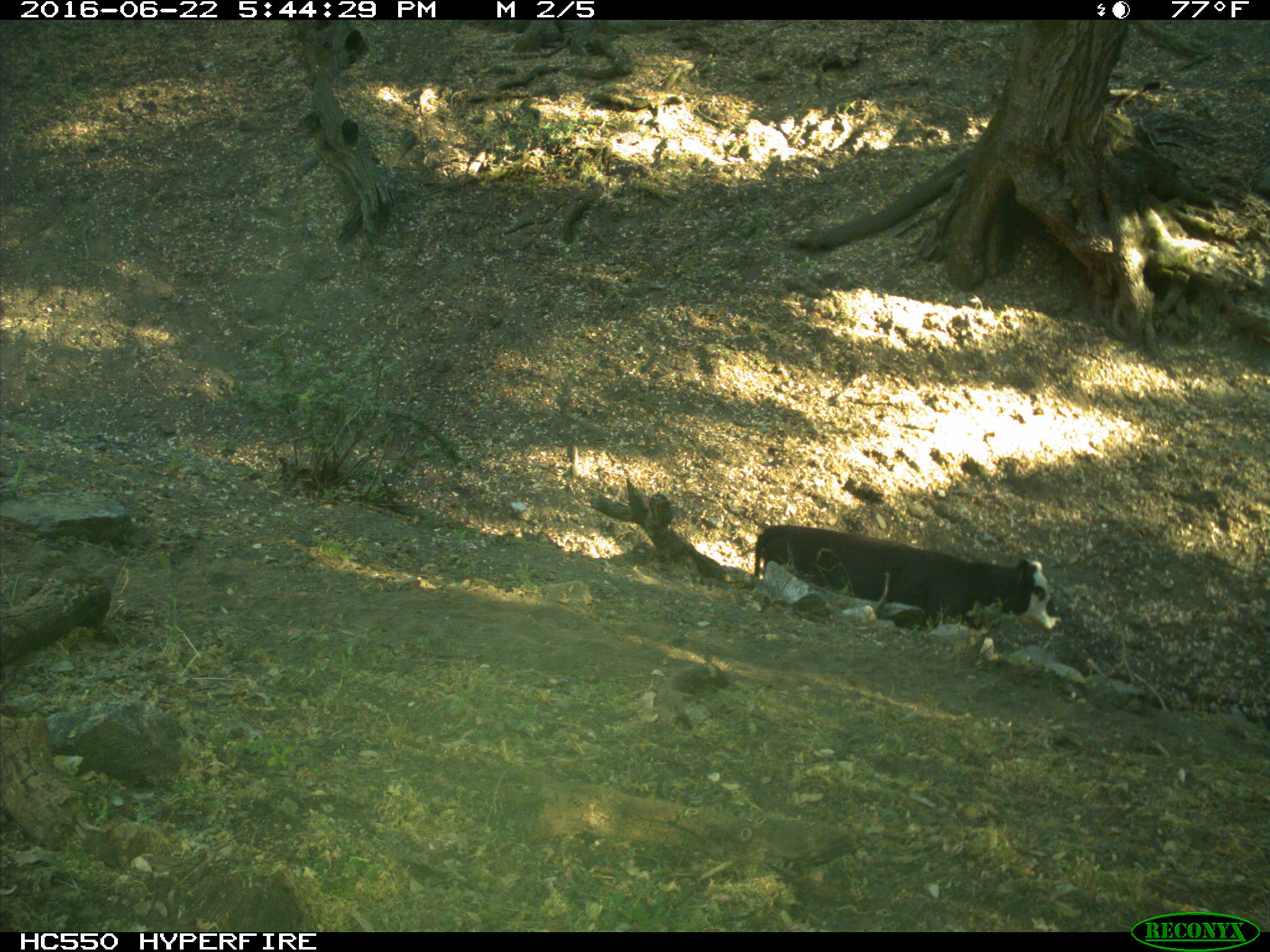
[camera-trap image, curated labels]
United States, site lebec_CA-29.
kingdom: Animalia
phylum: Chordata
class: Mammalia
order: Artiodactyla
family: Bovidae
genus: Bos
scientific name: Bos taurus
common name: domestic cow